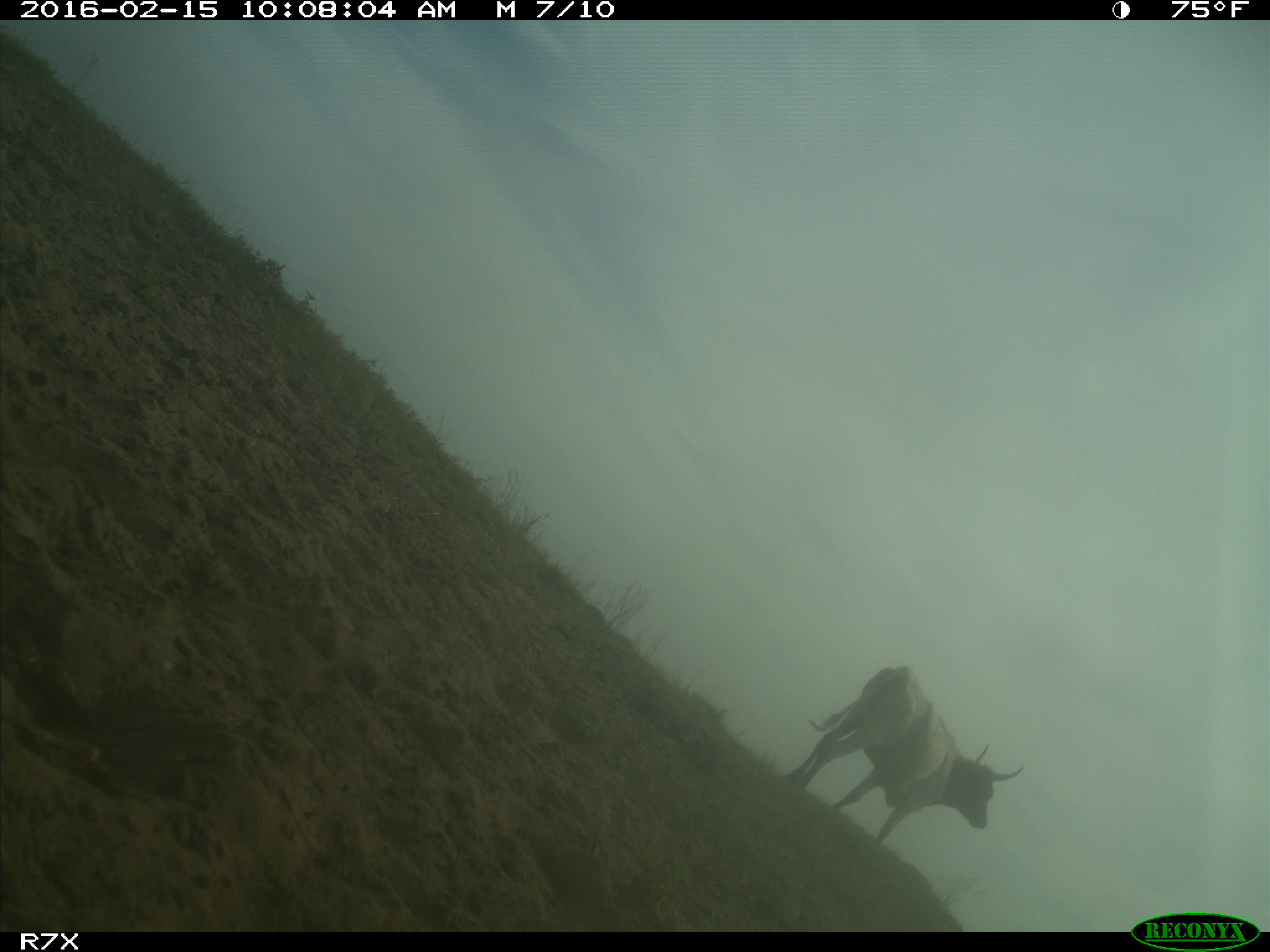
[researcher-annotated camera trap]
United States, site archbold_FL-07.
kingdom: Animalia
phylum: Chordata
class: Mammalia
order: Artiodactyla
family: Bovidae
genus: Bos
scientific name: Bos taurus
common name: domestic cow